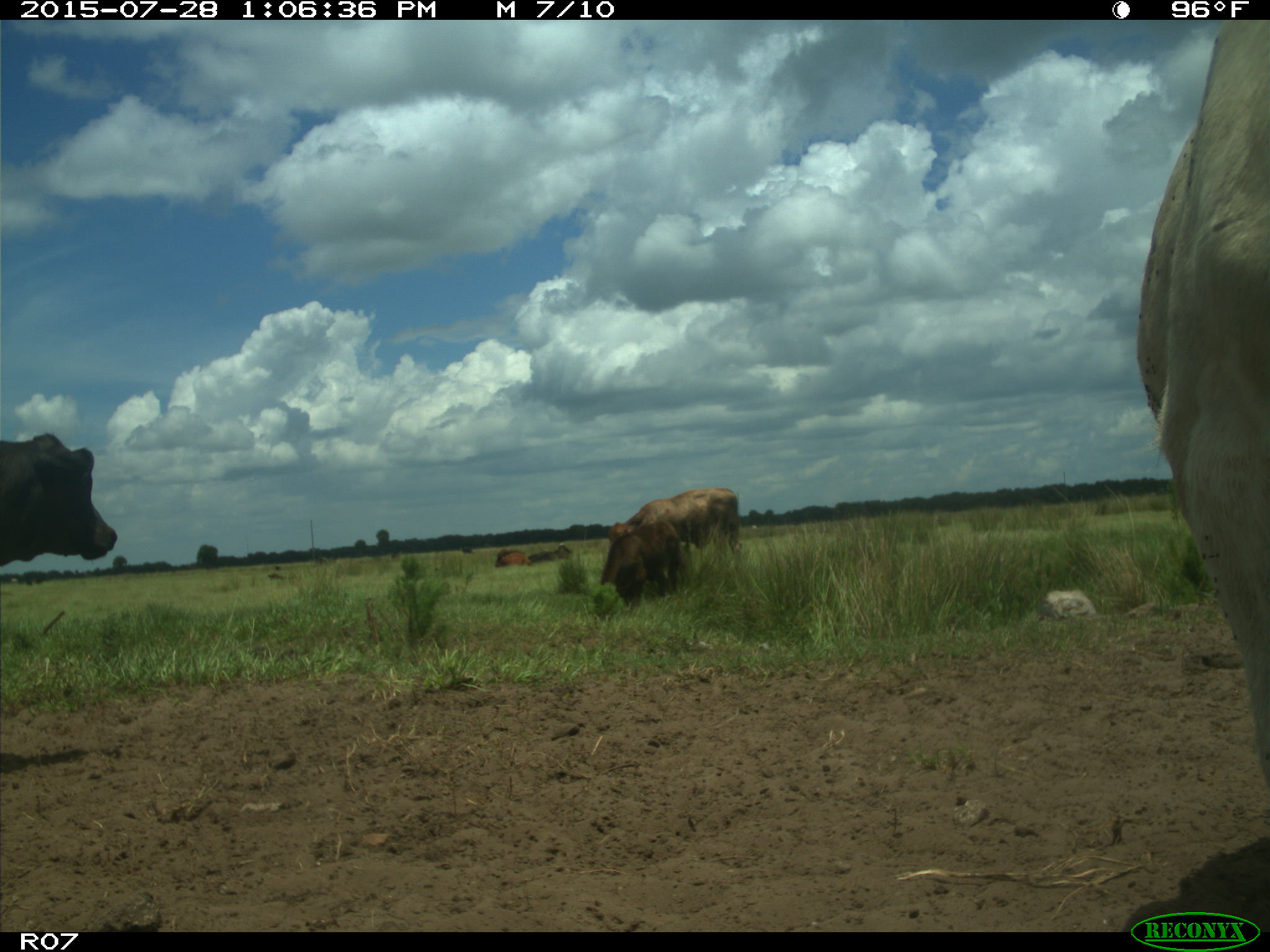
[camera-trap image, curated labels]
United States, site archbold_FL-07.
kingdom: Animalia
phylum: Chordata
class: Mammalia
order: Artiodactyla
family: Bovidae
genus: Bos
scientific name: Bos taurus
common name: domestic cow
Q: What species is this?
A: Bos taurus (domestic cow).